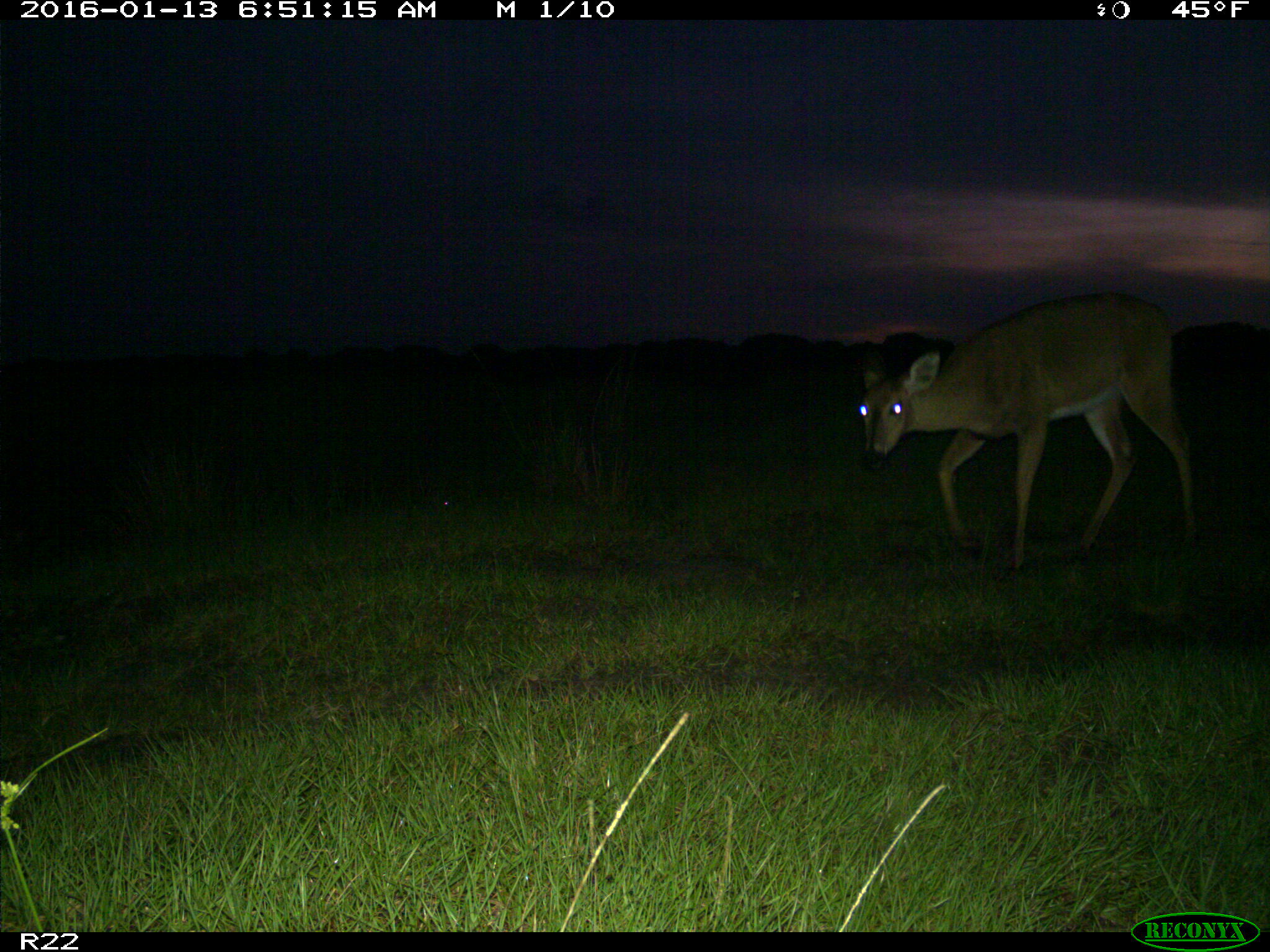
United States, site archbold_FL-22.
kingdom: Animalia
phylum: Chordata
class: Mammalia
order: Artiodactyla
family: Cervidae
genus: Odocoileus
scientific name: Odocoileus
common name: deer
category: unidentified deer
Unidentified deer (deer) (Odocoileus).